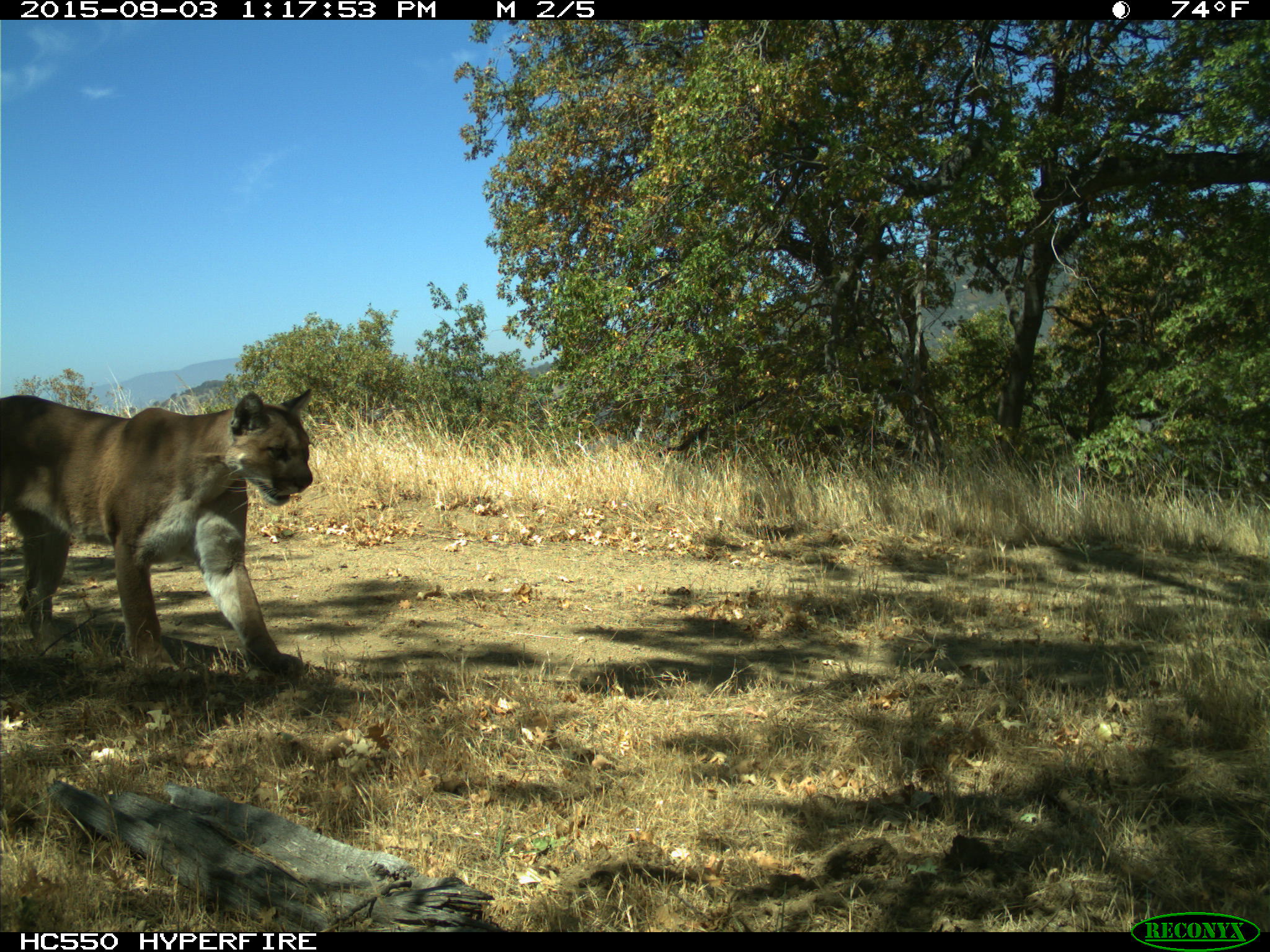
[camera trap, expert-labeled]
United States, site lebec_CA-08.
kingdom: Animalia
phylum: Chordata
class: Mammalia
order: Carnivora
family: Felidae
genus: Puma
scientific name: Puma concolor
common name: mountain lion